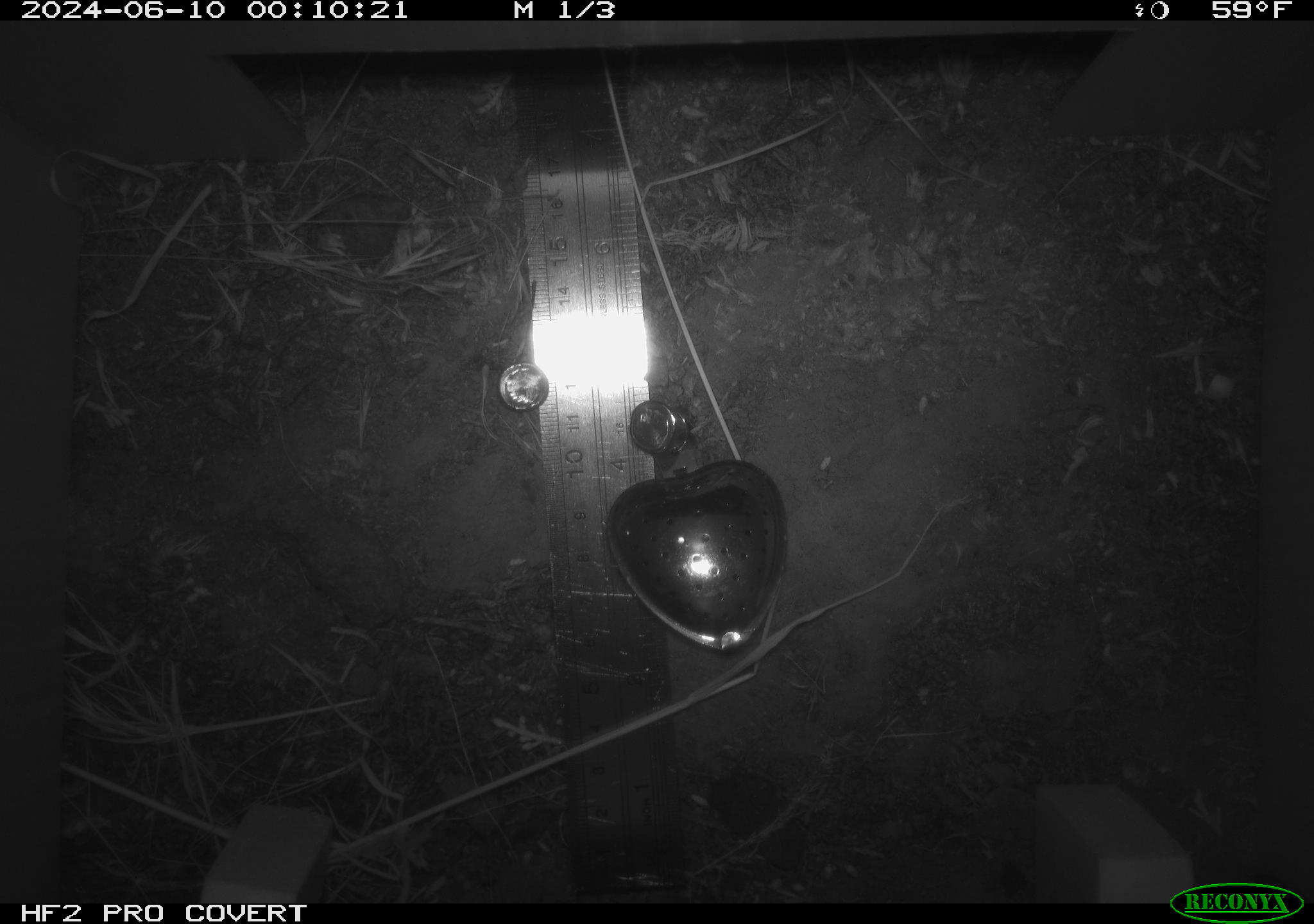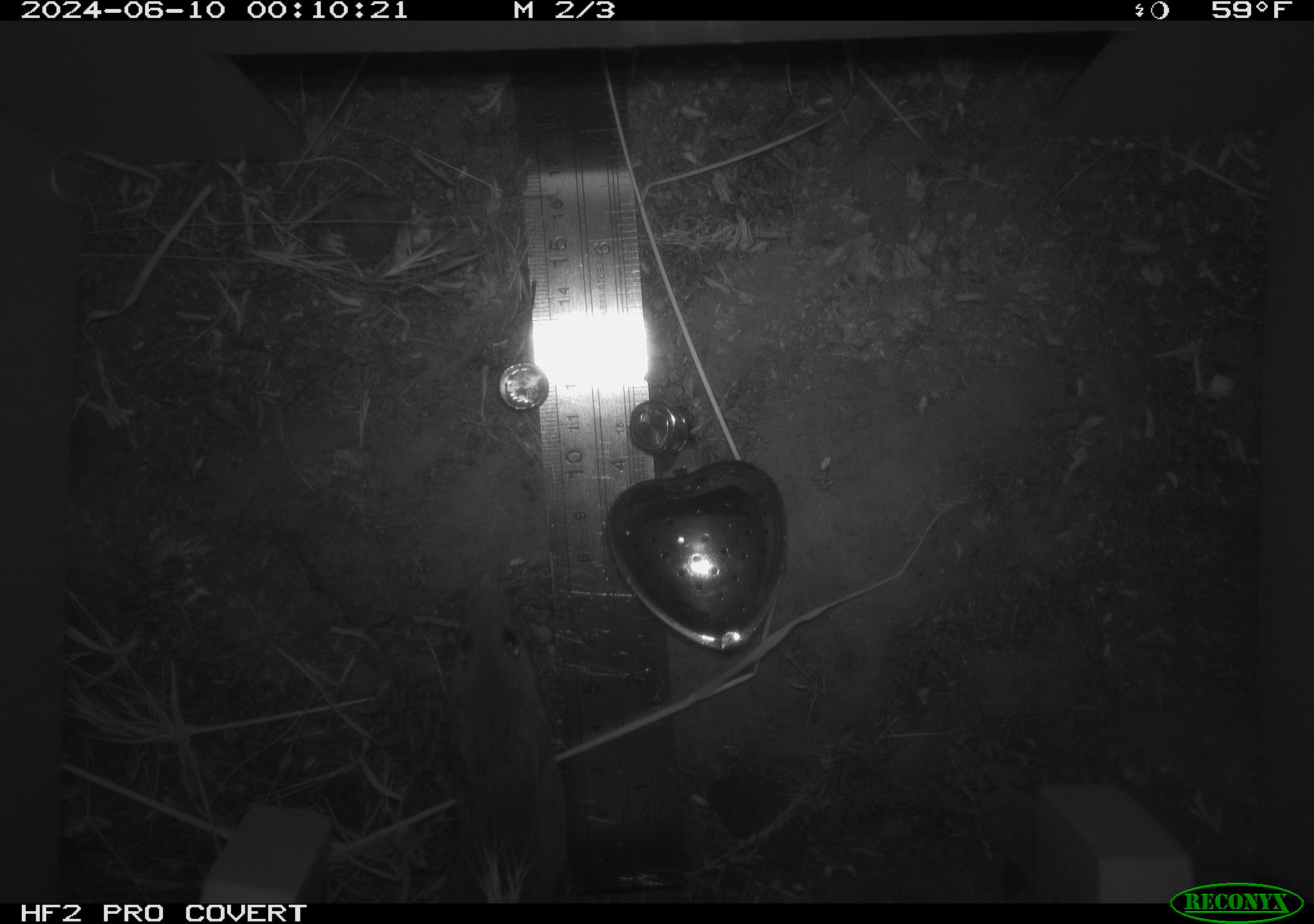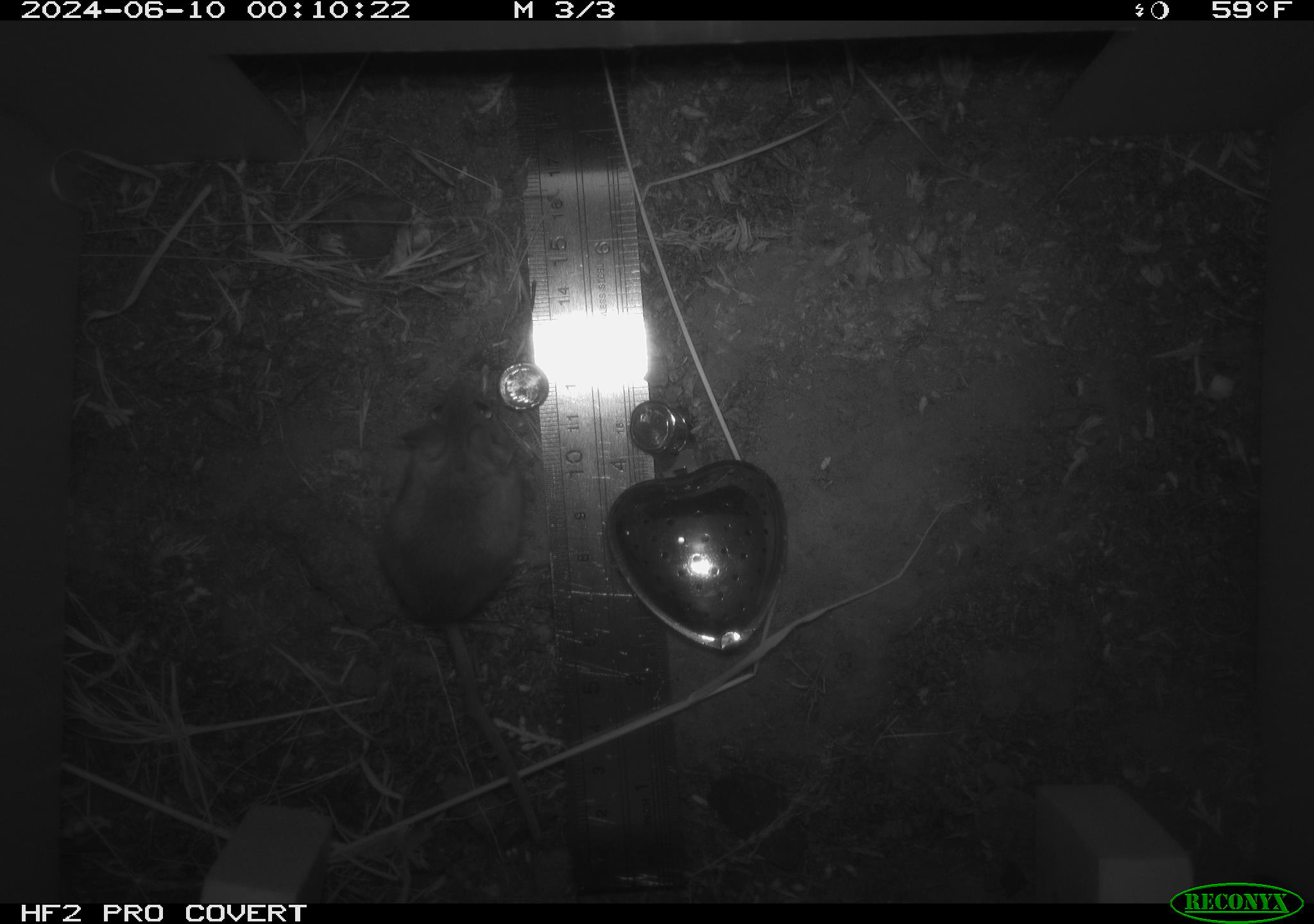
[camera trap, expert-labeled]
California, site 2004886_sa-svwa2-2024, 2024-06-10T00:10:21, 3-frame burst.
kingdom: Animalia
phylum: Chordata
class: Mammalia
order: Rodentia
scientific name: Rodentia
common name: mouse species